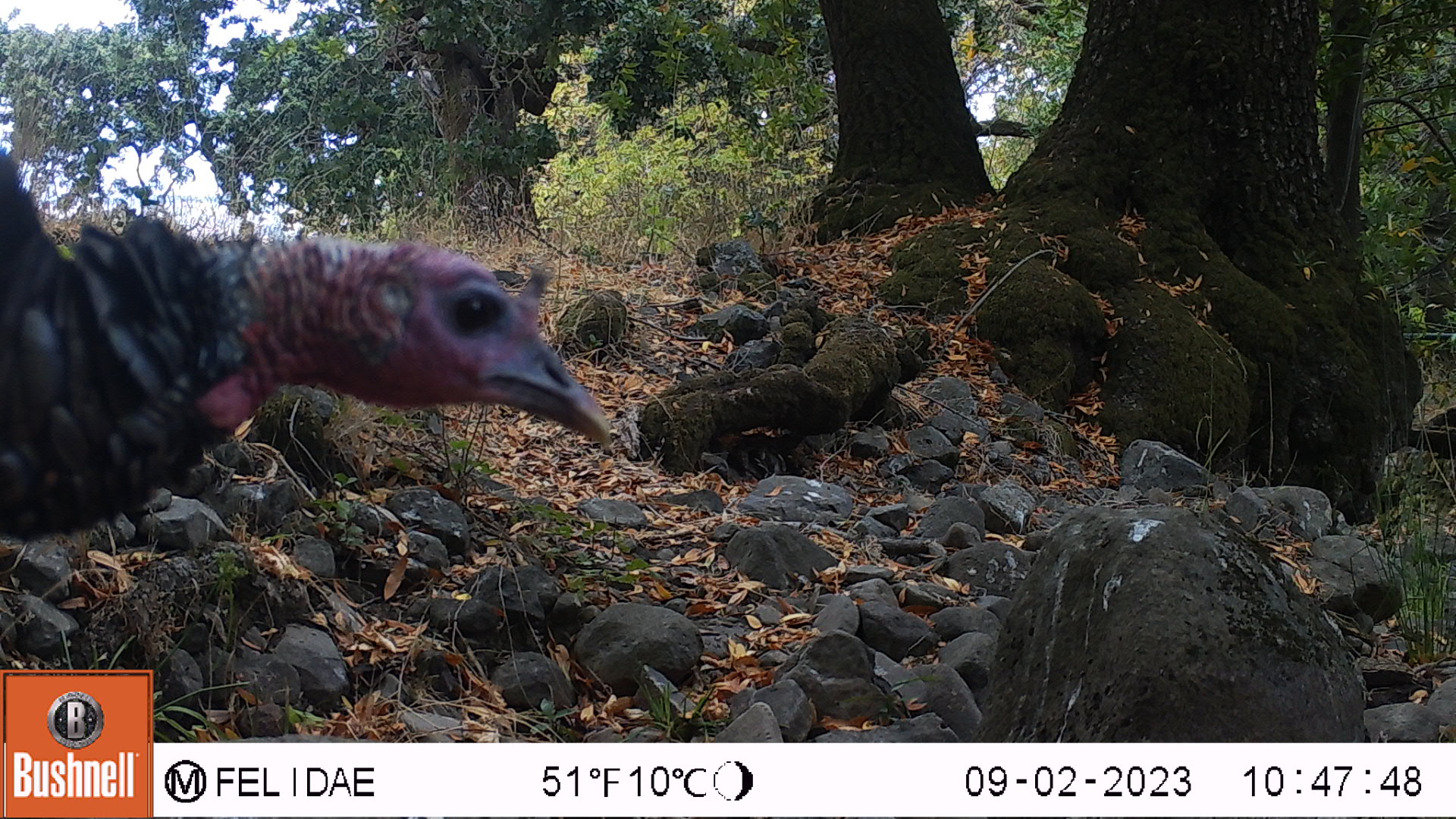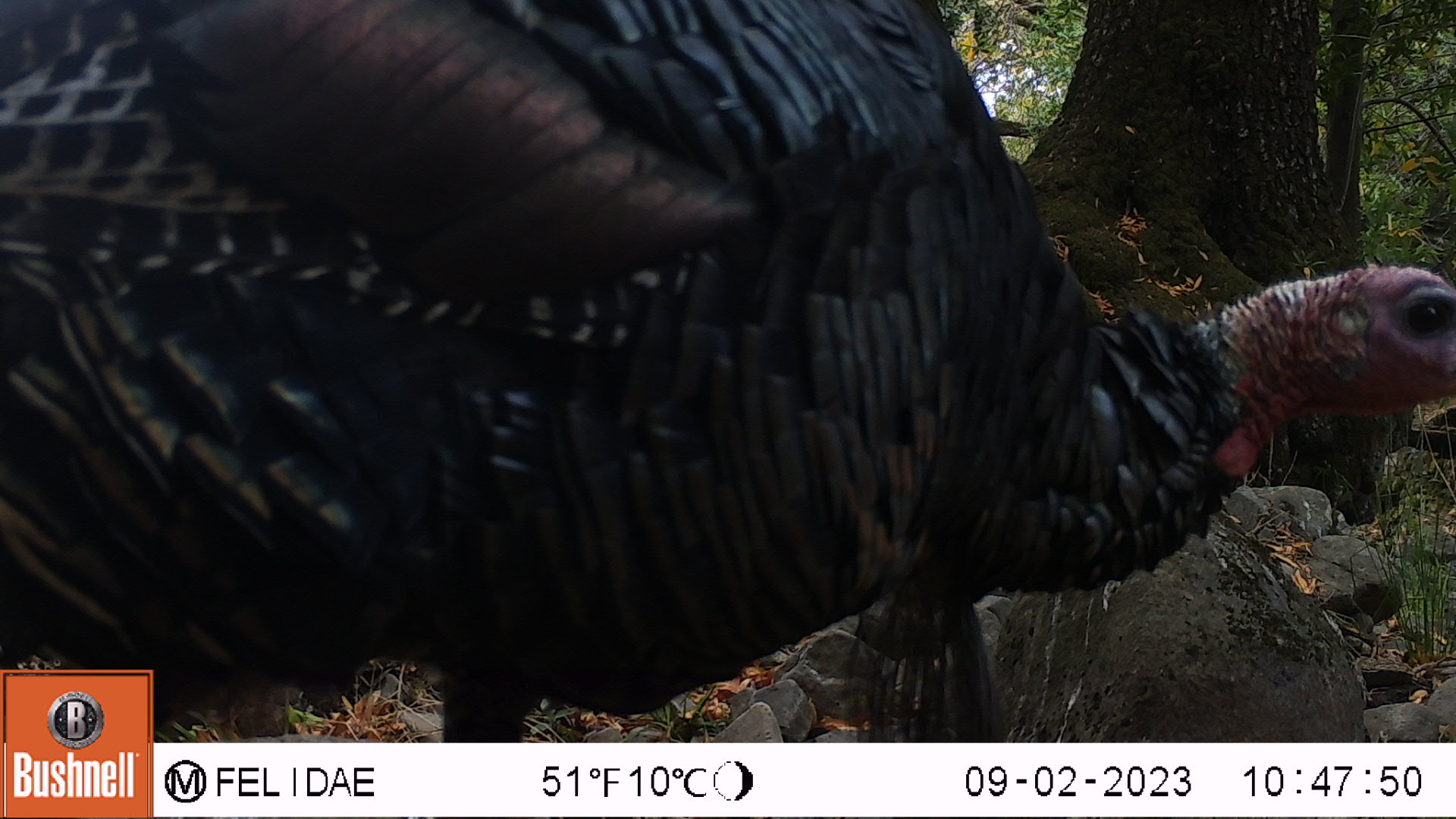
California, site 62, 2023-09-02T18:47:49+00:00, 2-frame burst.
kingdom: Animalia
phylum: Chordata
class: Aves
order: Galliformes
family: Phasianidae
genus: Meleagris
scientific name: Meleagris gallopavo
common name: turkey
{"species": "turkey (Meleagris gallopavo)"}